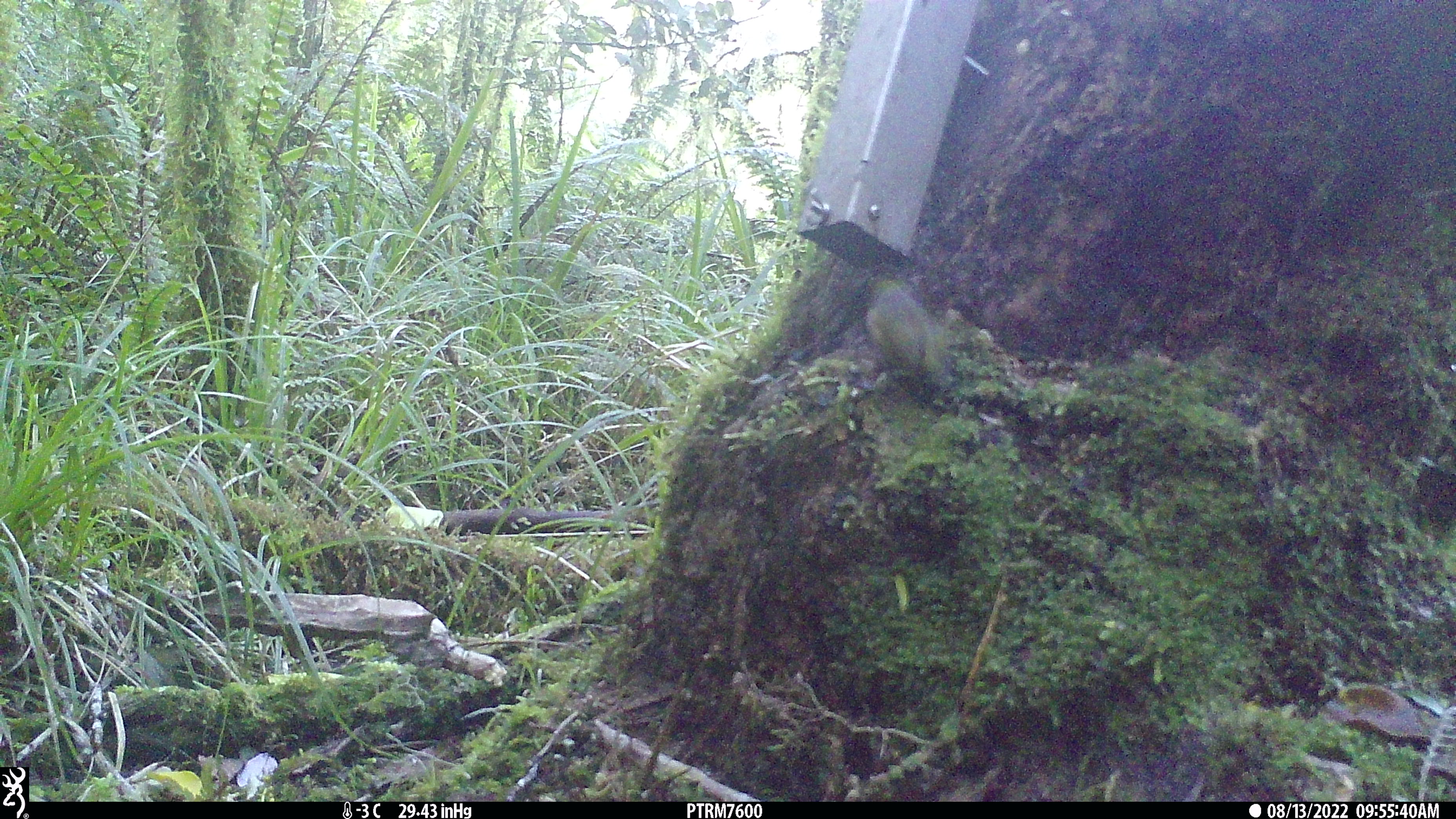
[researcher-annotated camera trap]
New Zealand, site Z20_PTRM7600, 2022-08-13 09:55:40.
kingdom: Animalia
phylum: Chordata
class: Aves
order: Passeriformes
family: Zosteropidae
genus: Zosterops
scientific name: Zosterops lateralis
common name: silvereye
Silvereye (Zosterops lateralis).